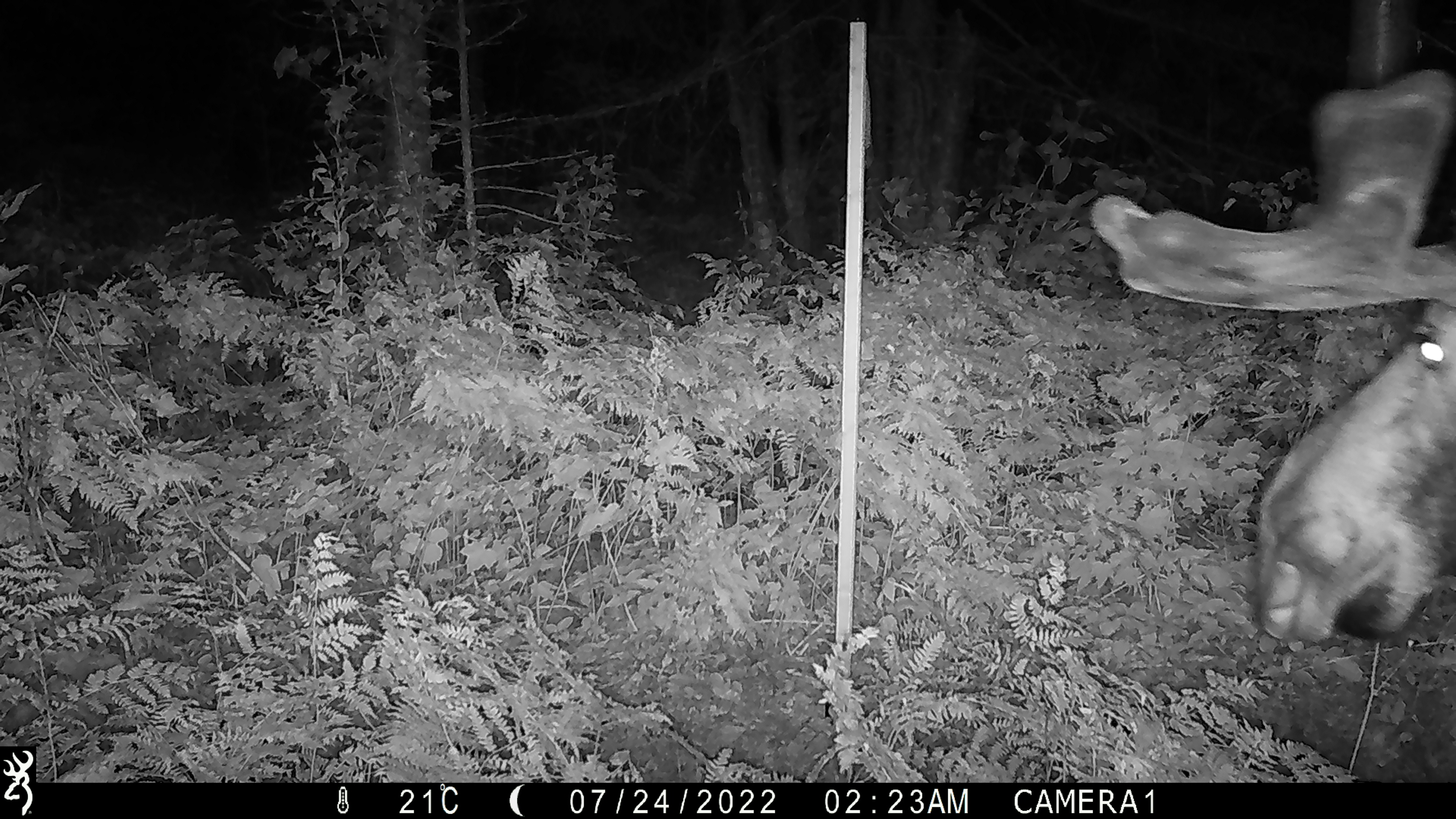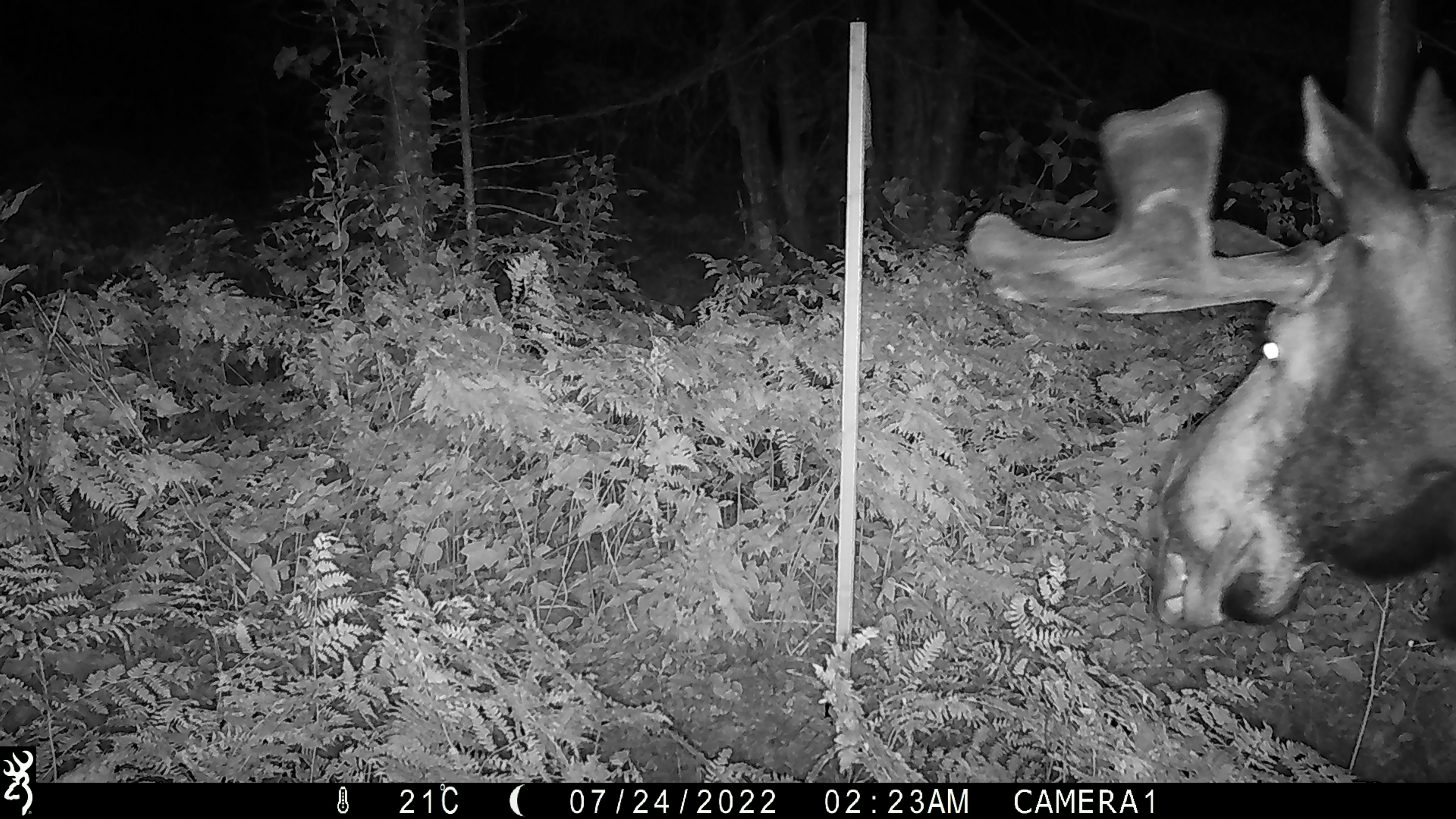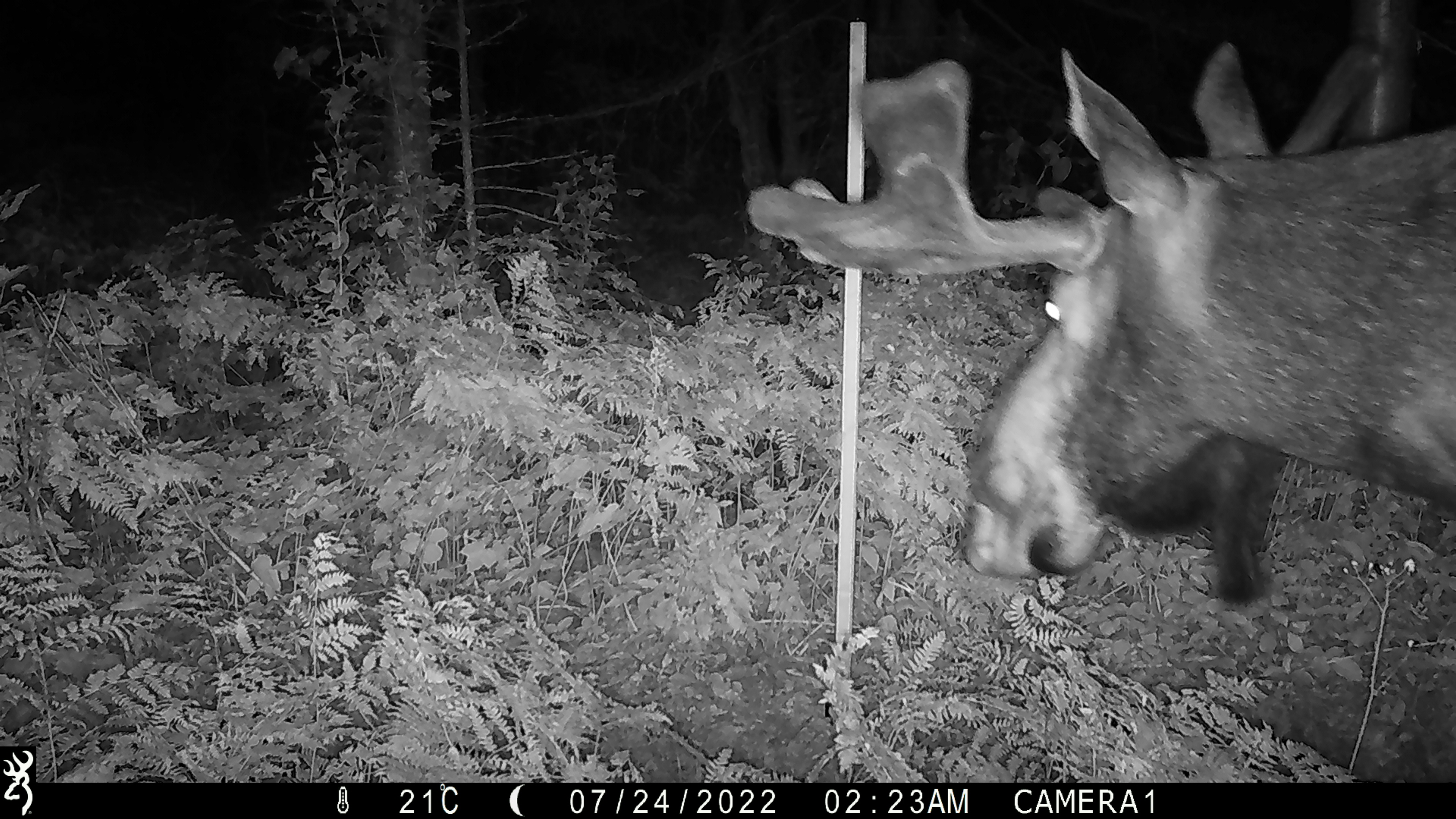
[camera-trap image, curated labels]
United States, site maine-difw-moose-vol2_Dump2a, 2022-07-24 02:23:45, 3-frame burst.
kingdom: Animalia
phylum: Chordata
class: Mammalia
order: Artiodactyla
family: Cervidae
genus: Alces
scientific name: Alces alces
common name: moose